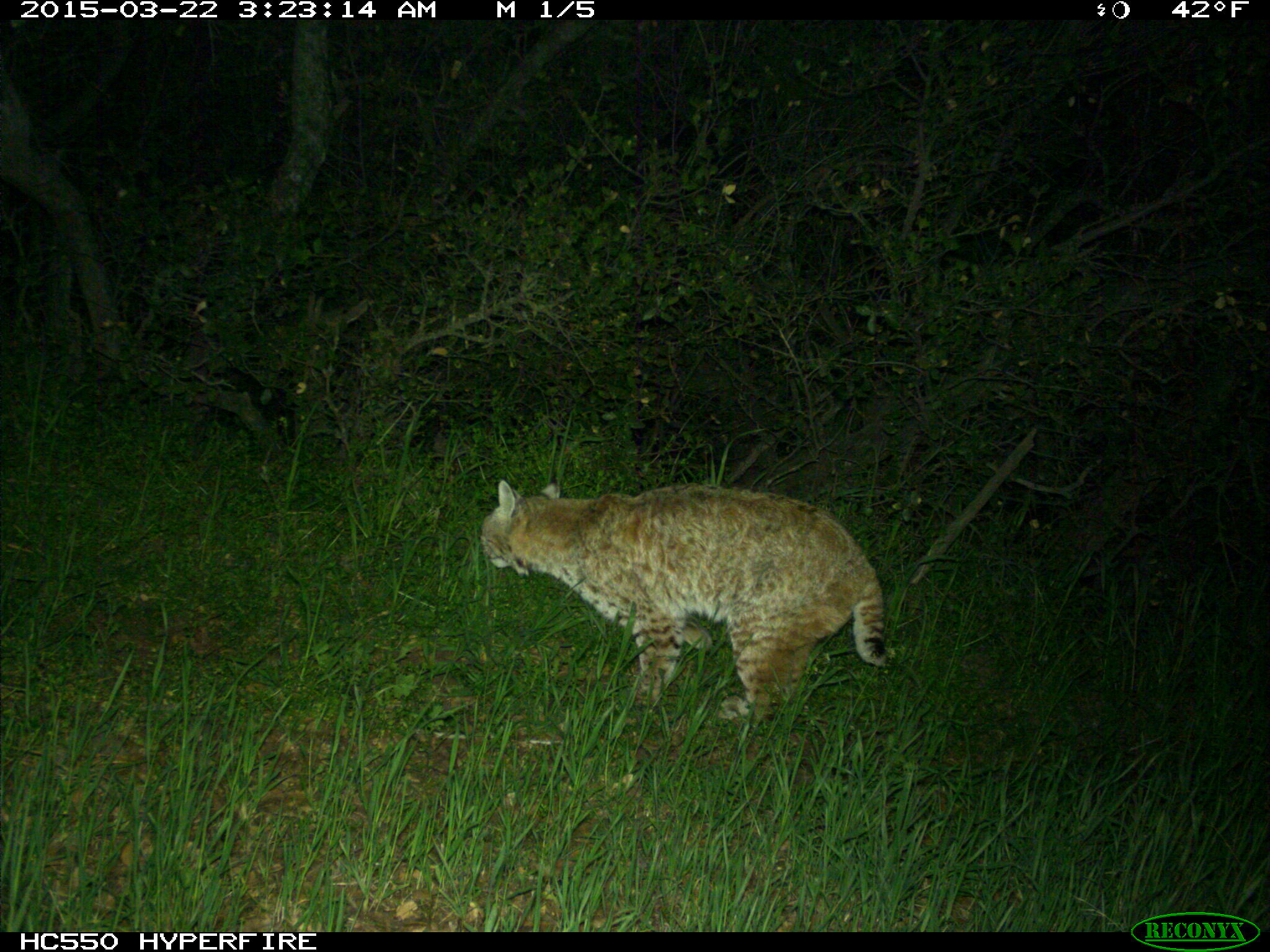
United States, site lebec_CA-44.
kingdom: Animalia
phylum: Chordata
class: Mammalia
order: Carnivora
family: Felidae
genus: Lynx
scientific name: Lynx rufus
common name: bobcat